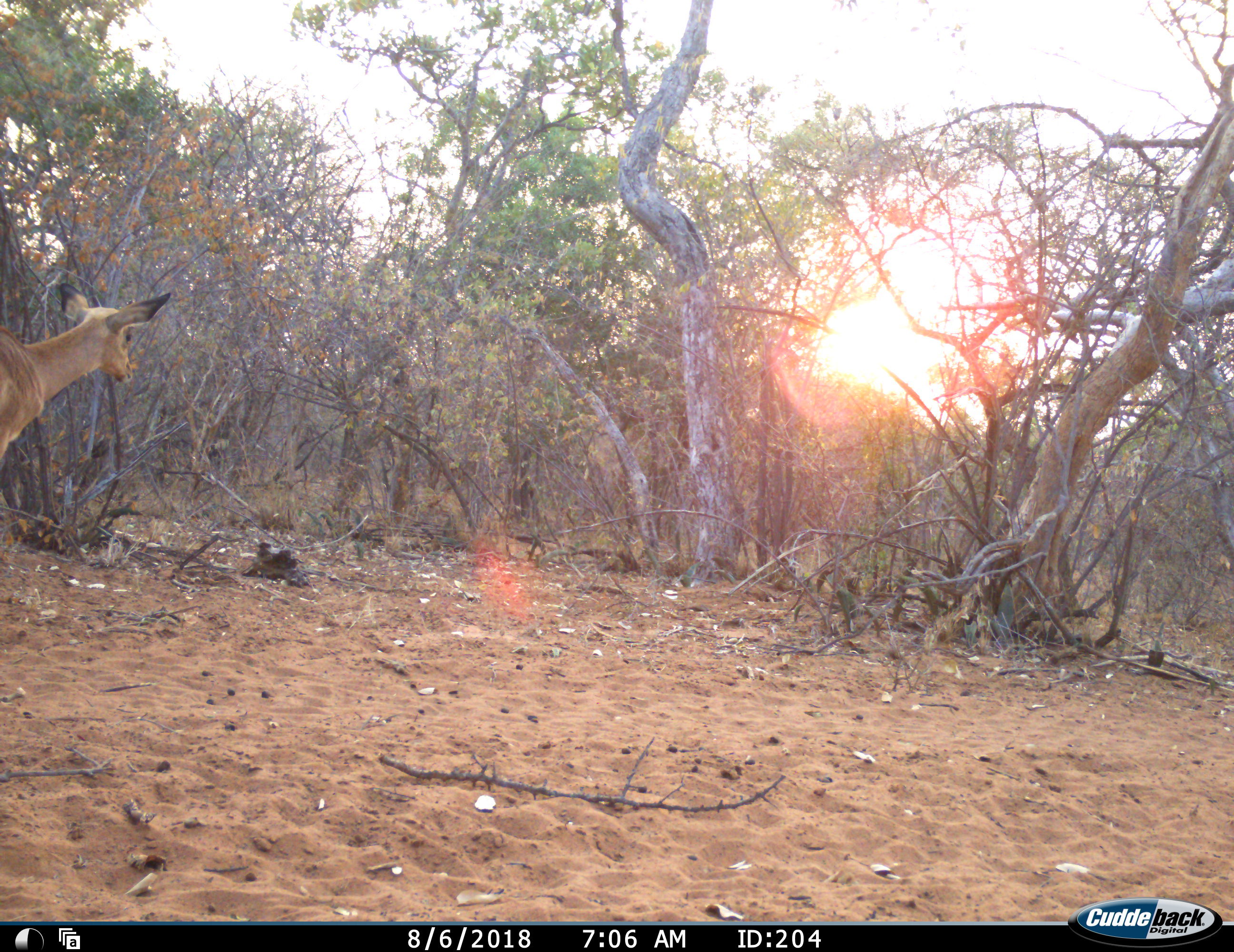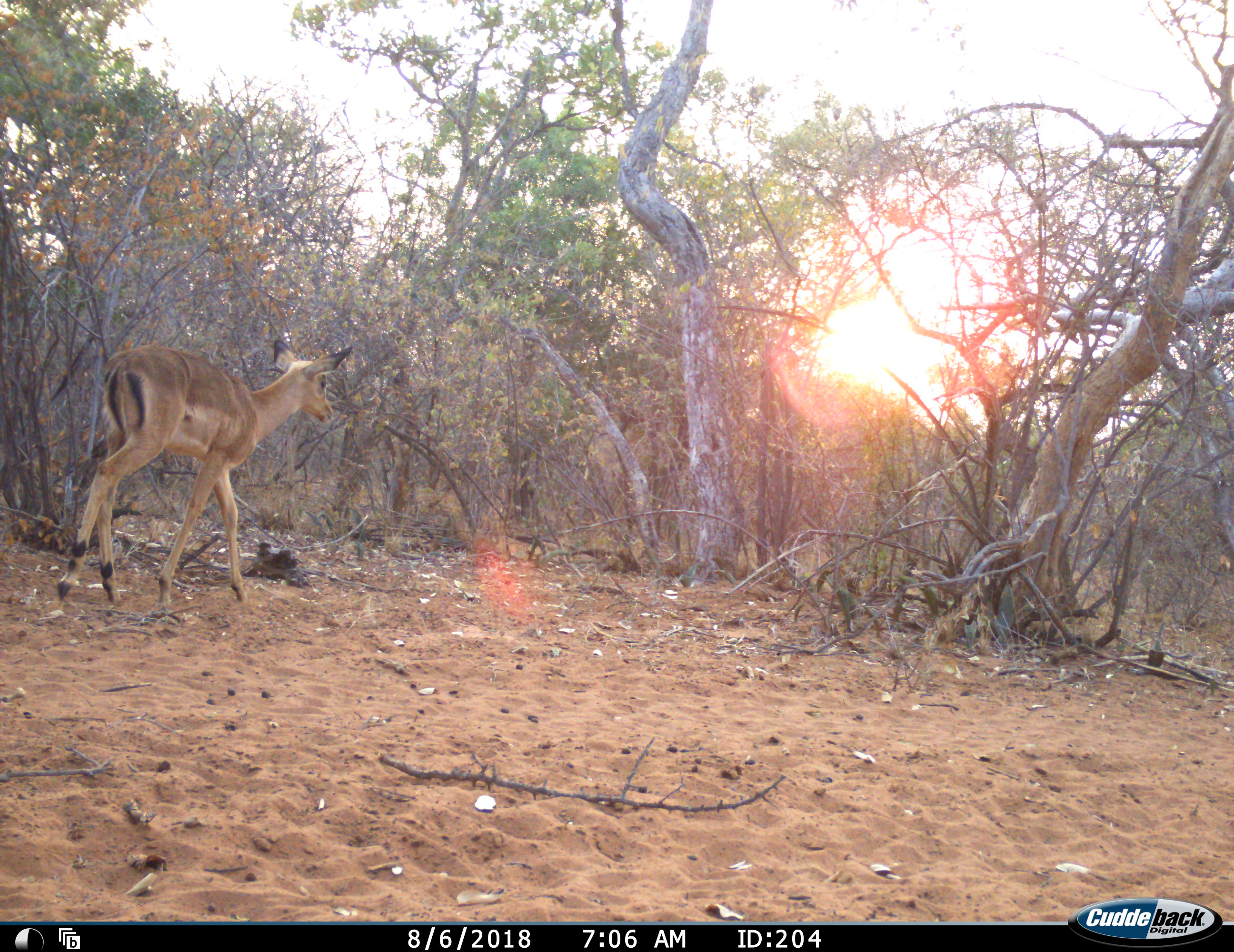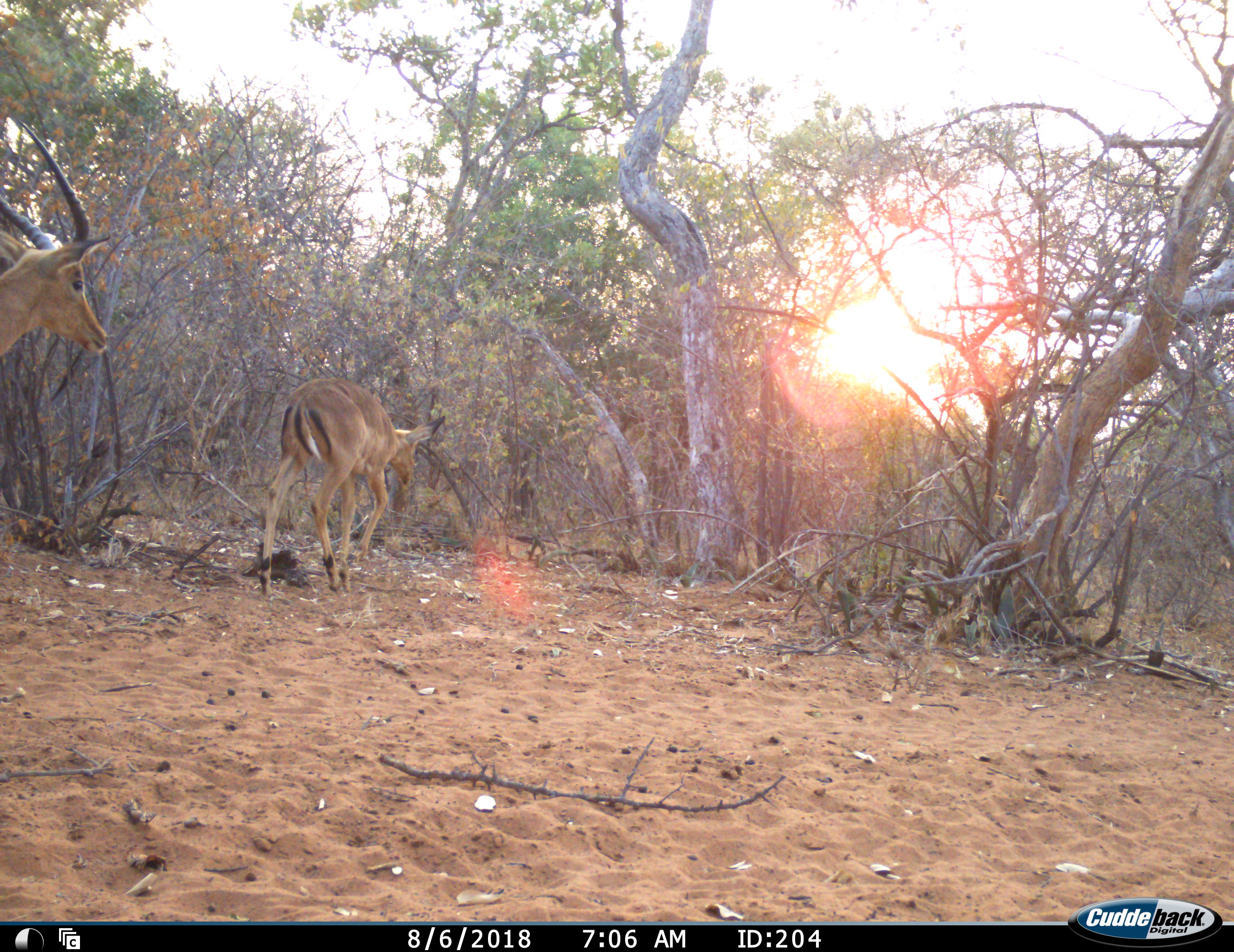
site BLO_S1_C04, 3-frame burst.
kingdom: Animalia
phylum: Chordata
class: Mammalia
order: Artiodactyla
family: Bovidae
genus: Aepyceros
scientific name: Aepyceros melampus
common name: impala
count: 2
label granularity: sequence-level